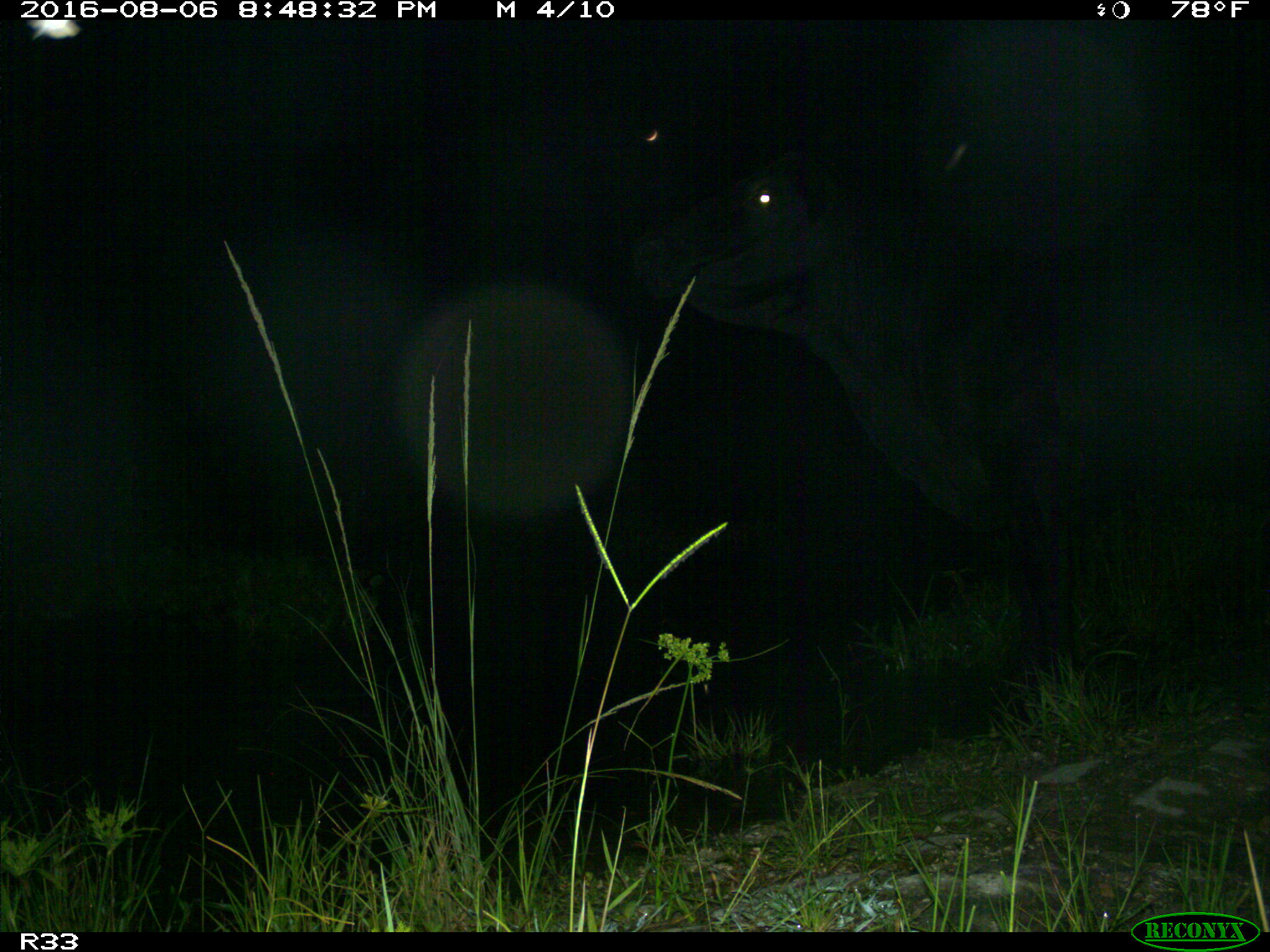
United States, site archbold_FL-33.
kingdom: Animalia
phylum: Chordata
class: Mammalia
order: Artiodactyla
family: Bovidae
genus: Bos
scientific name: Bos taurus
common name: domestic cow